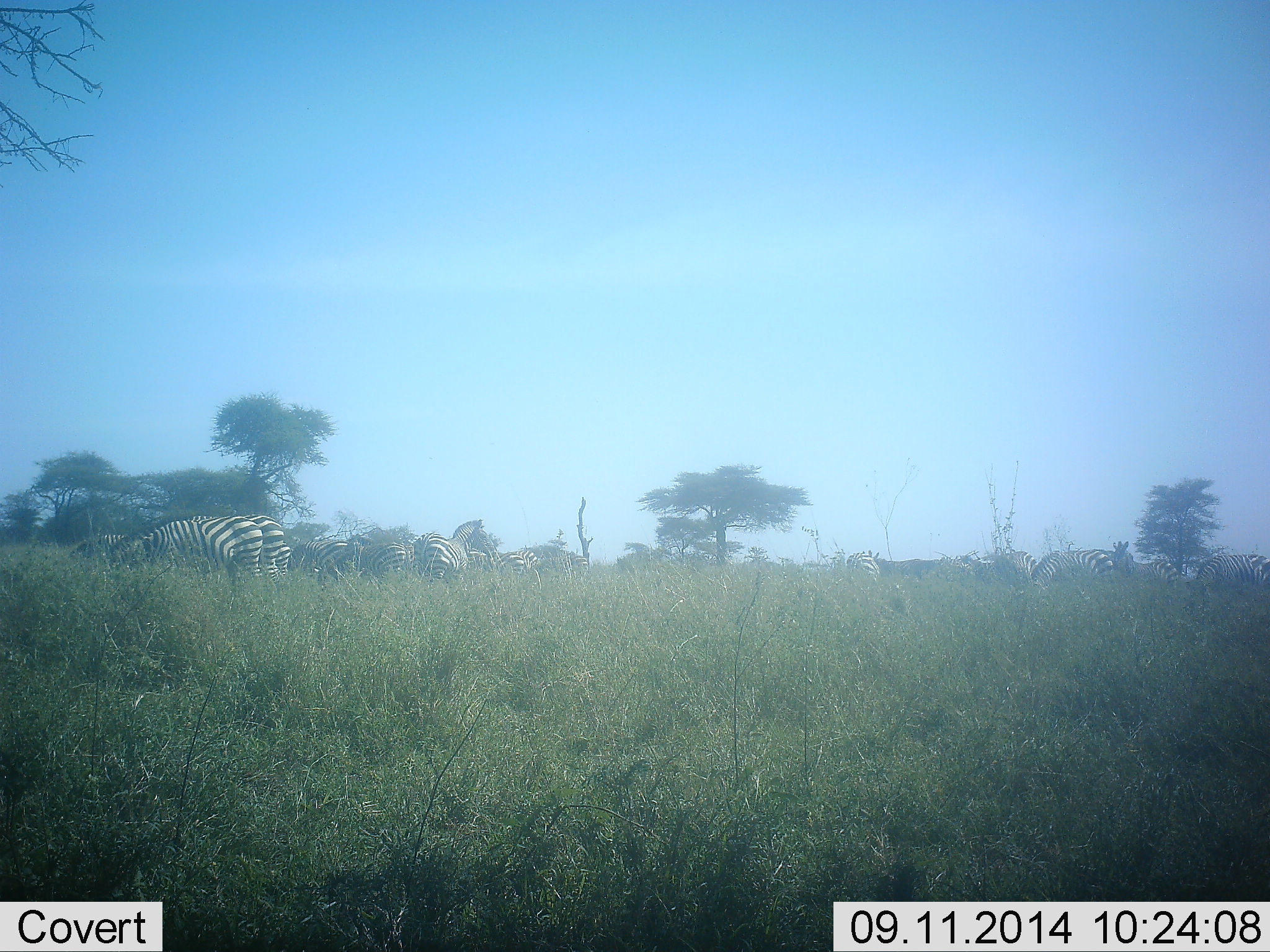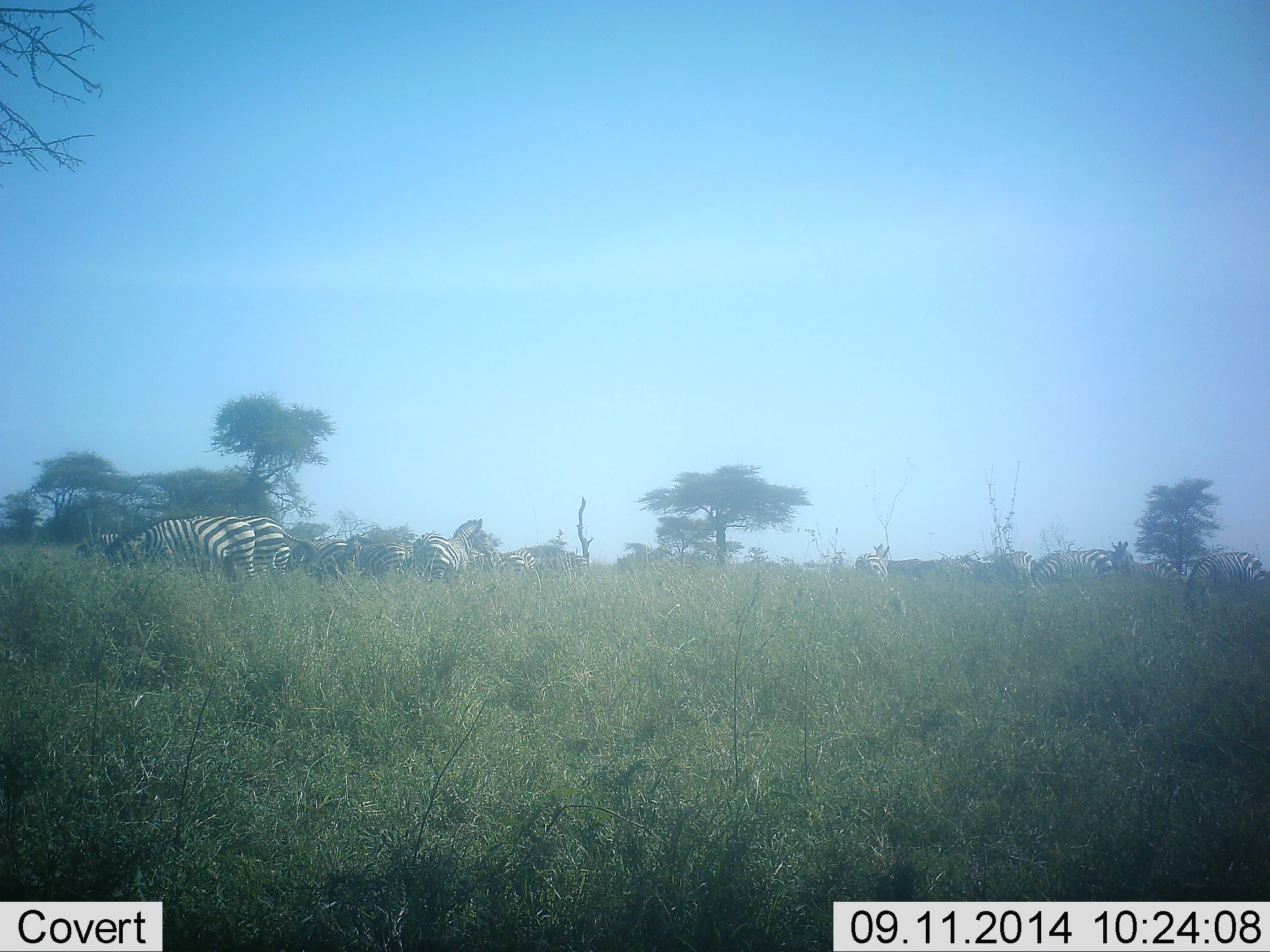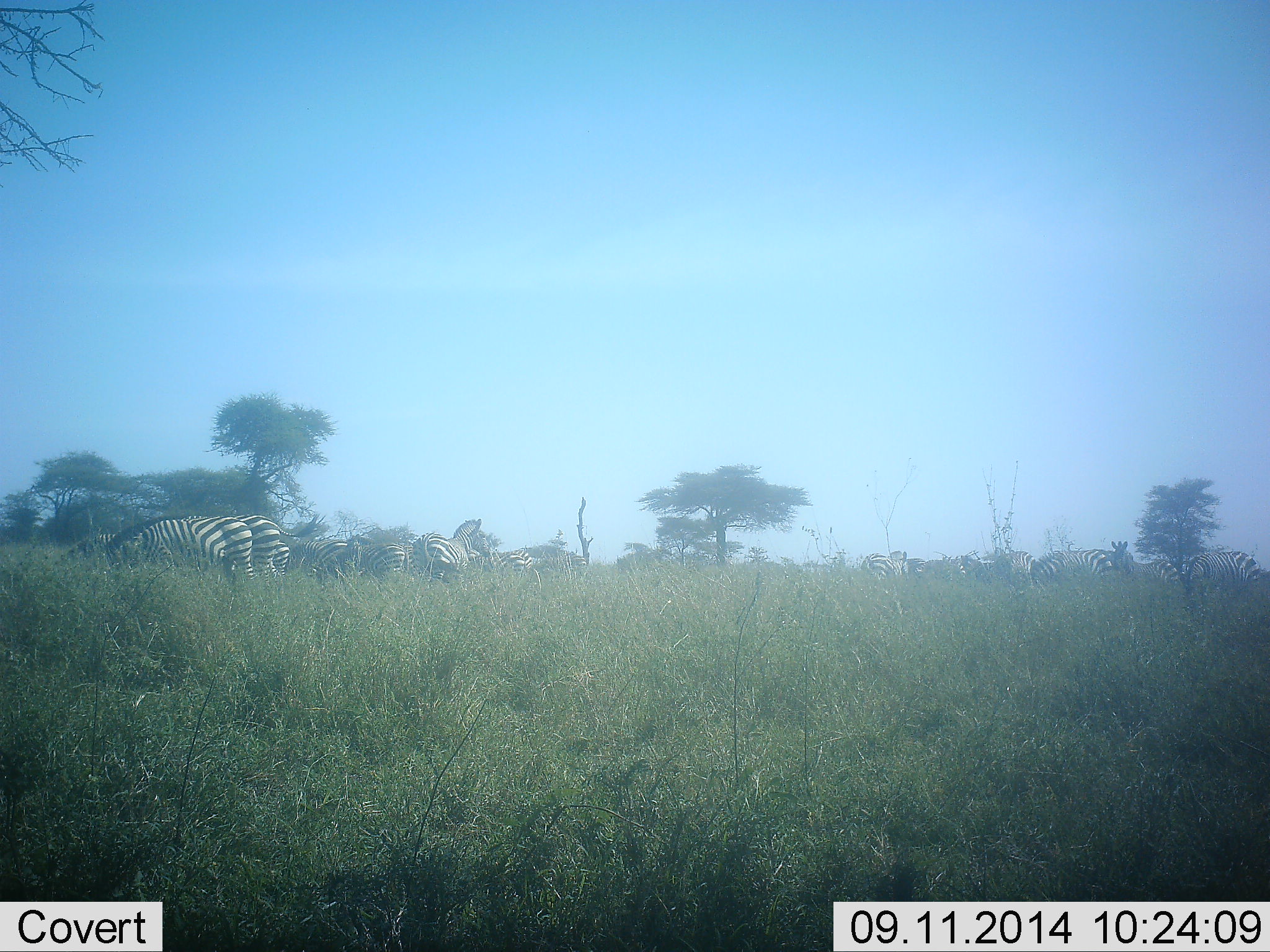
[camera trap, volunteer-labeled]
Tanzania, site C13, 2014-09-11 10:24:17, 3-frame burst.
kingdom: Animalia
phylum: Chordata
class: Mammalia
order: Perissodactyla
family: Equidae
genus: Equus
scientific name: Equus quagga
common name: plains zebra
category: zebra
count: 11-50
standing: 40%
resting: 0%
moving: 30%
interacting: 10%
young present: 0%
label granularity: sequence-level